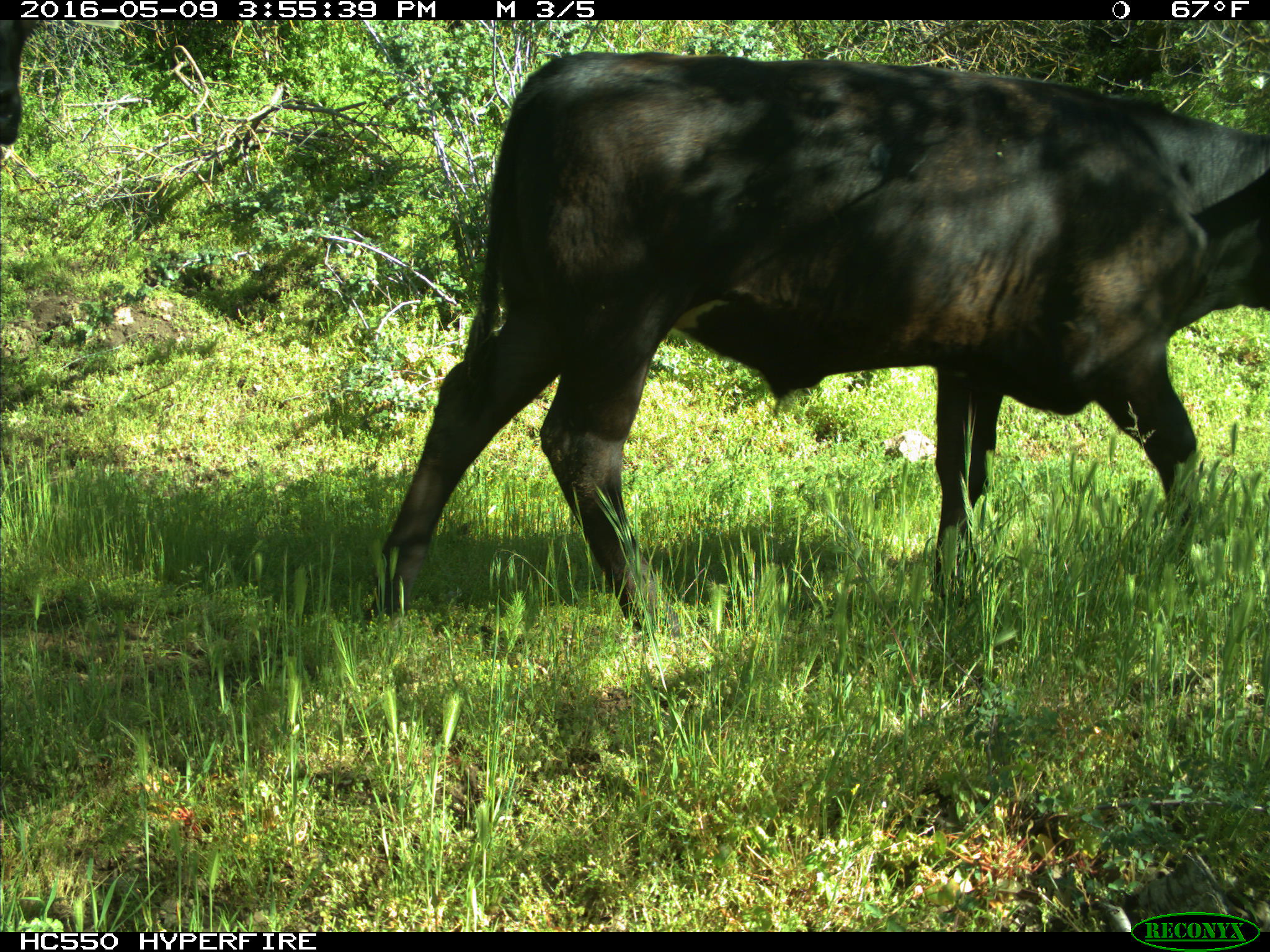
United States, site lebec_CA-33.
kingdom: Animalia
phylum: Chordata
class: Mammalia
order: Artiodactyla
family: Bovidae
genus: Bos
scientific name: Bos taurus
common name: domestic cow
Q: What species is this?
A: Bos taurus (domestic cow).